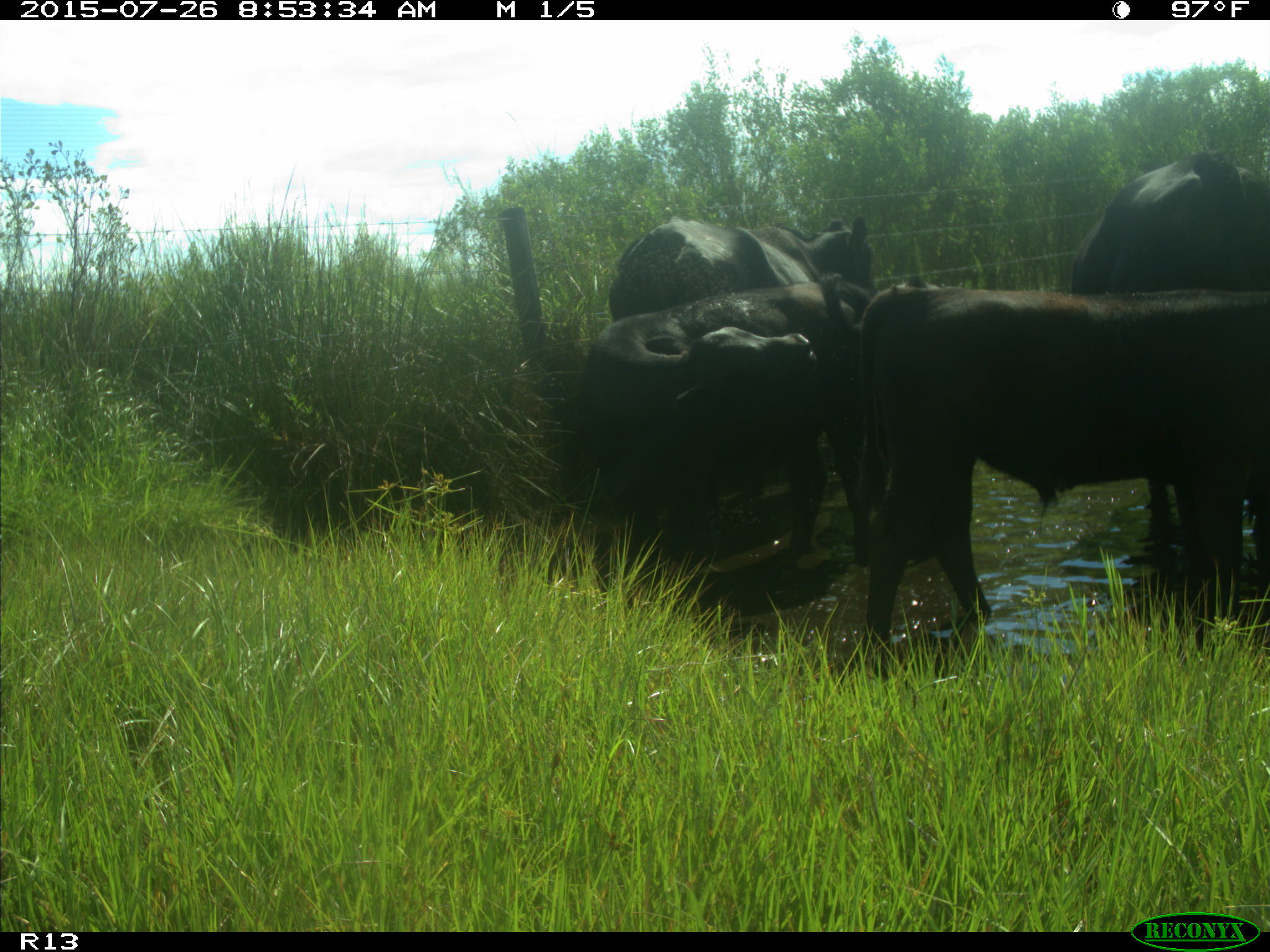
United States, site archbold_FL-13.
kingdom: Animalia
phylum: Chordata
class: Mammalia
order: Artiodactyla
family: Bovidae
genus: Bos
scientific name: Bos taurus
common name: domestic cow